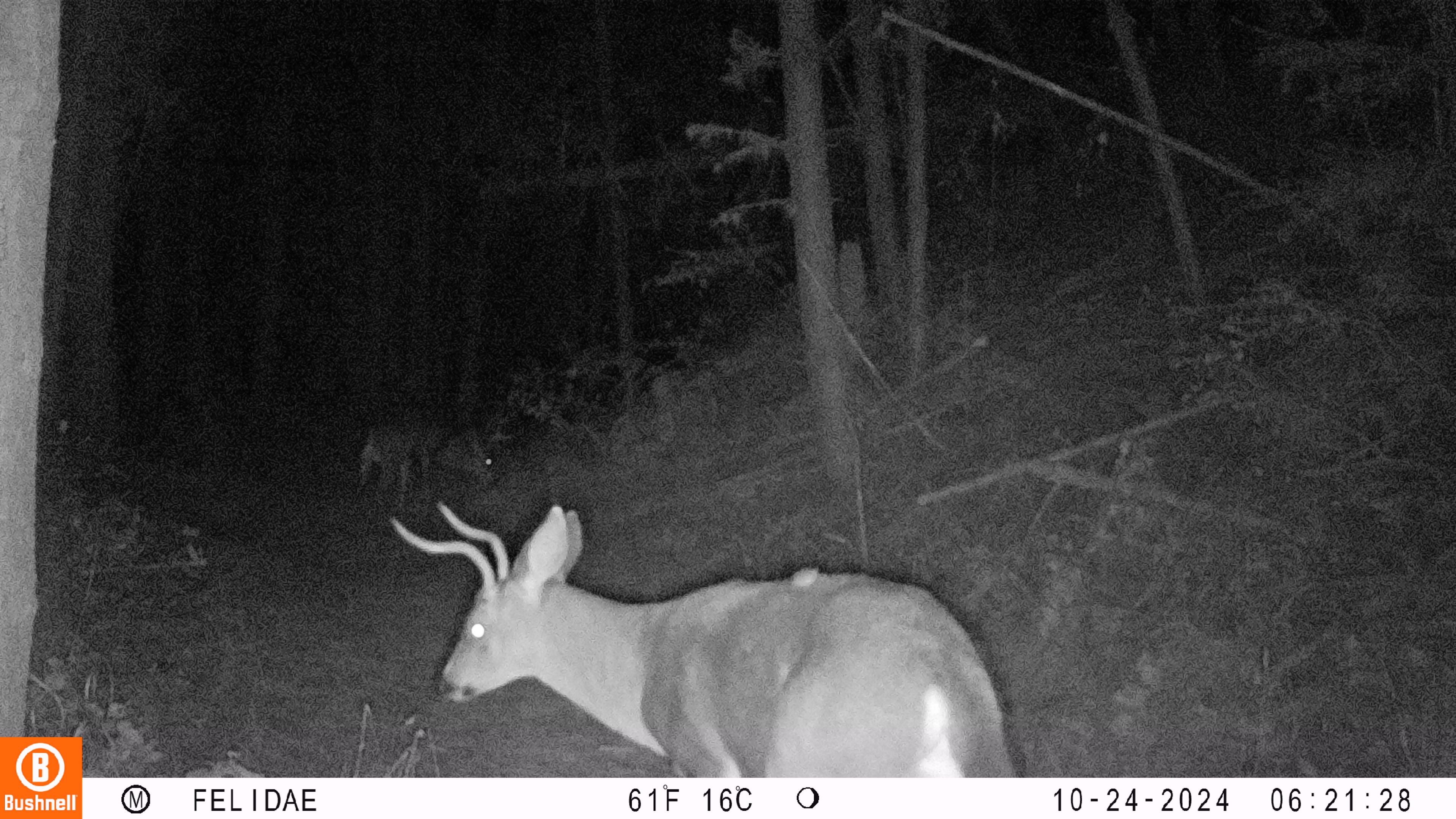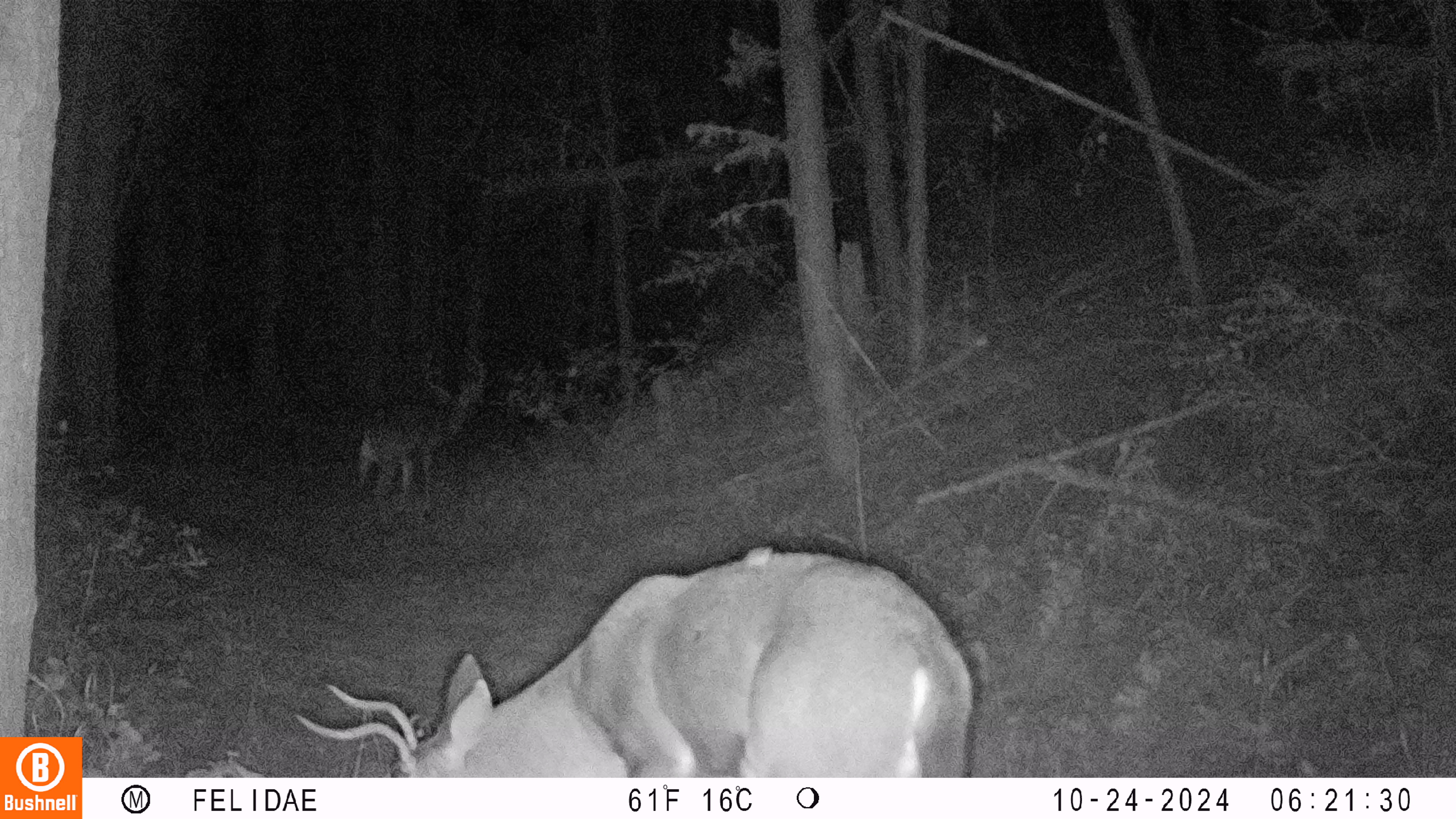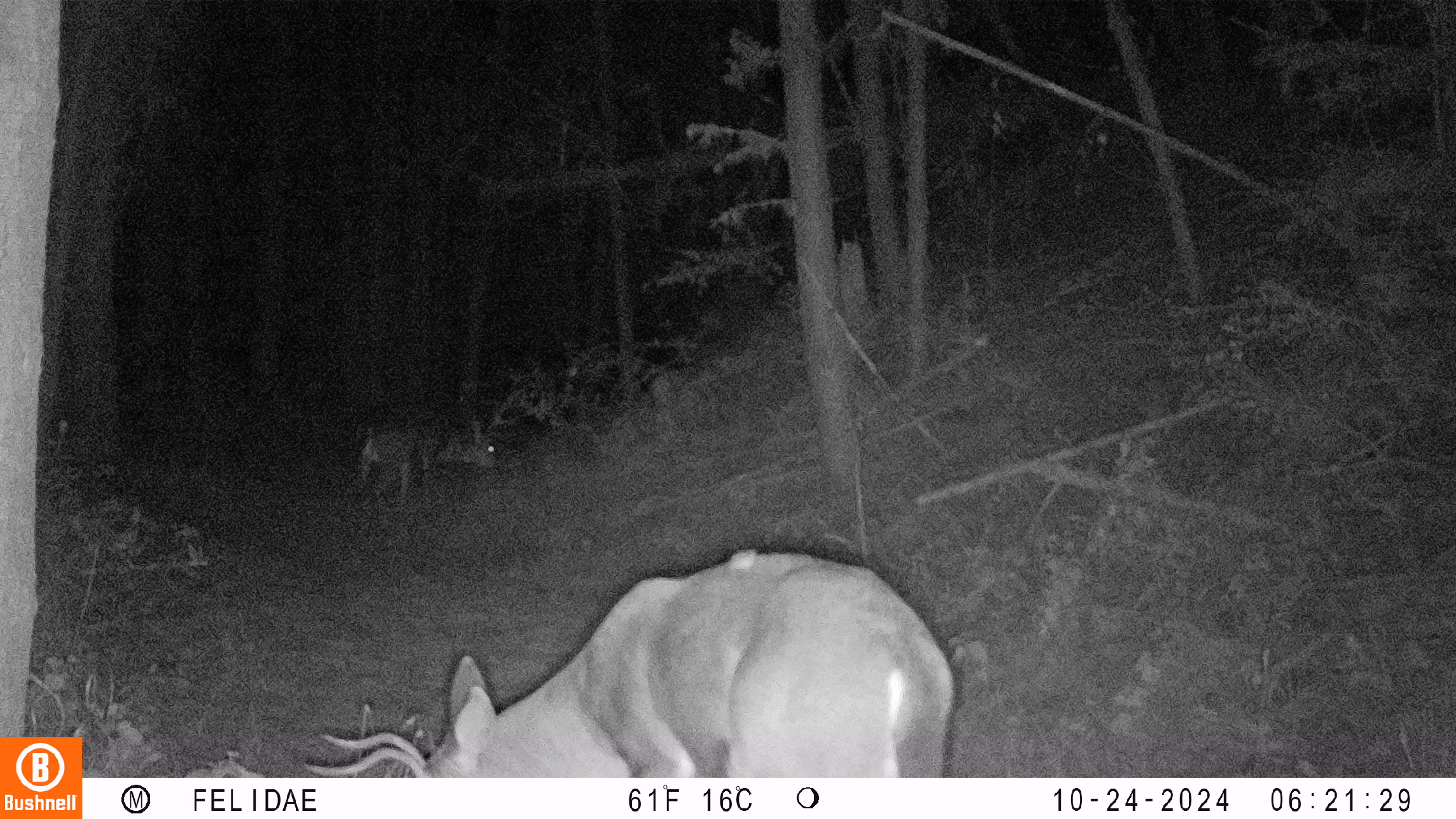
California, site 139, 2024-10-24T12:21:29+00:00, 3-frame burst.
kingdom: Animalia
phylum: Chordata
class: Mammalia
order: Artiodactyla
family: Cervidae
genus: Odocoileus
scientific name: Odocoileus hemionus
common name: mule deer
Mule deer (Odocoileus hemionus).